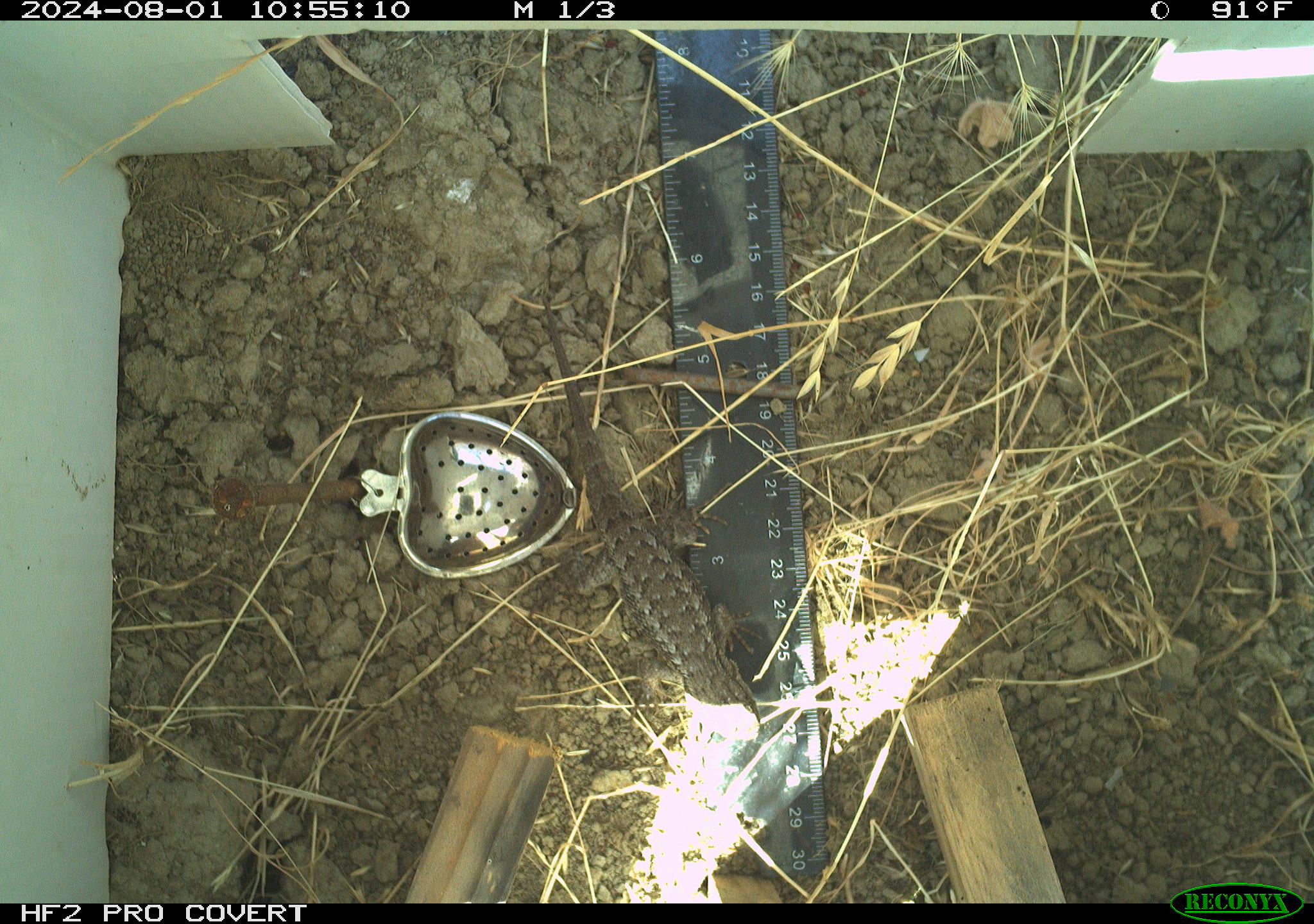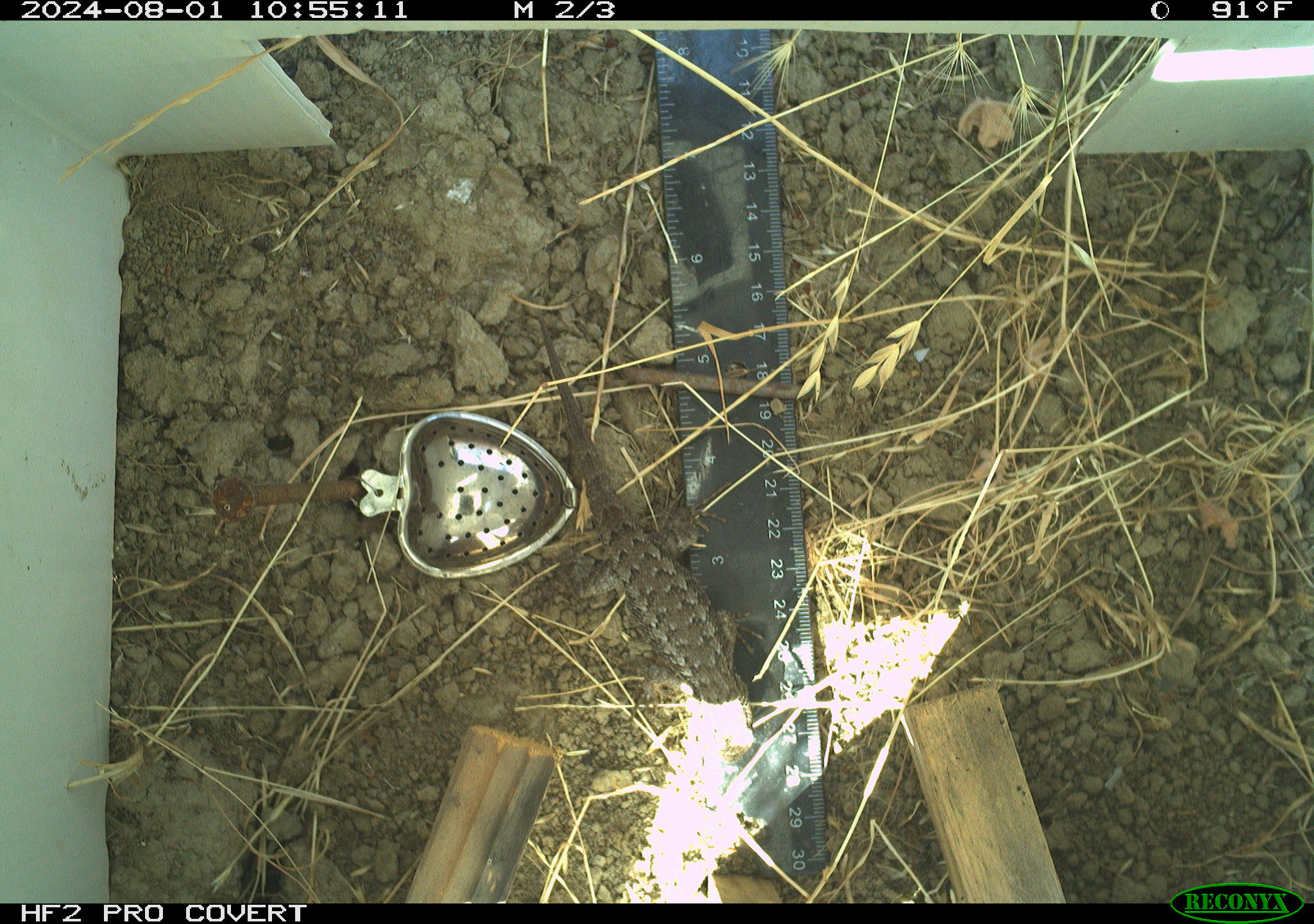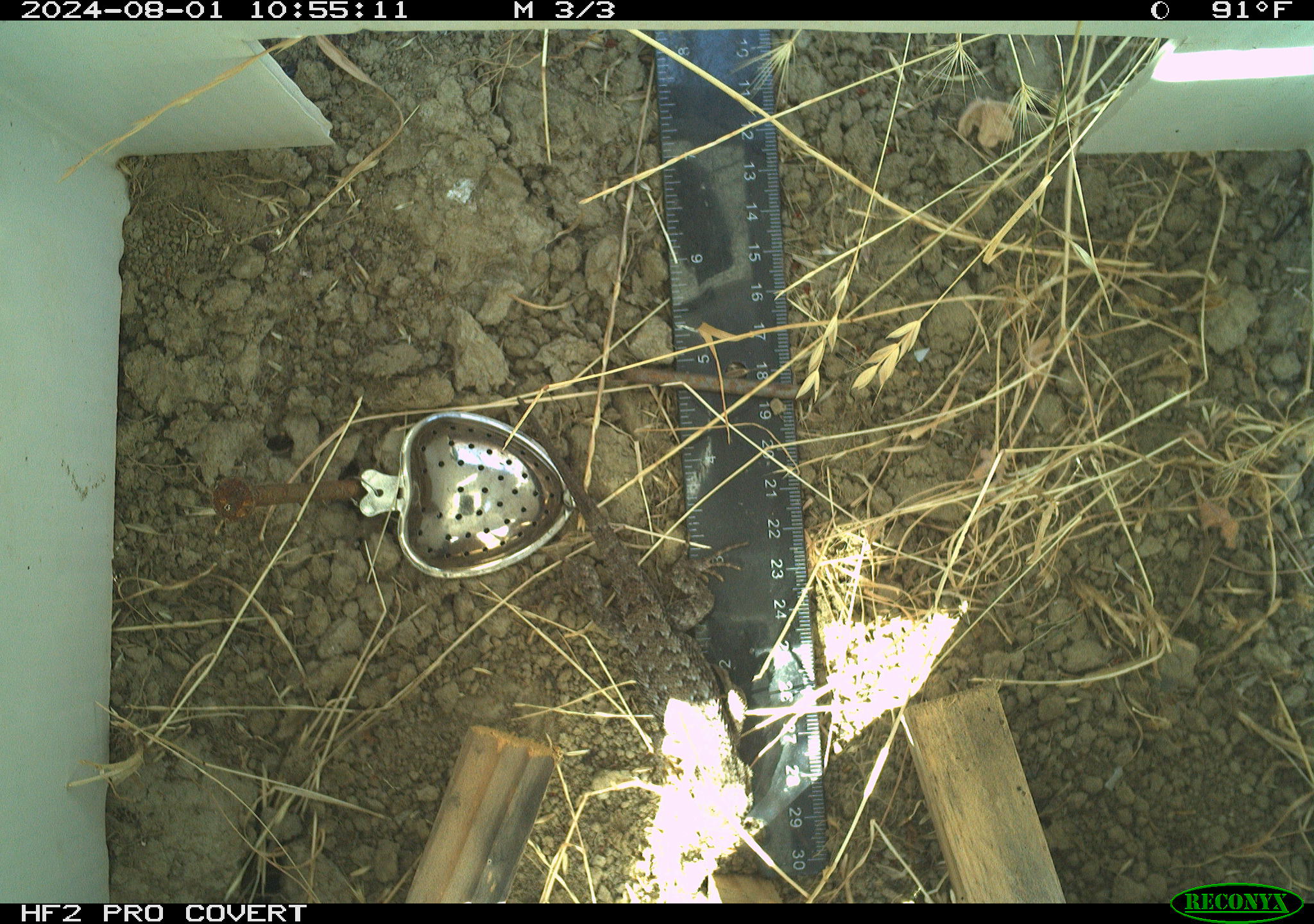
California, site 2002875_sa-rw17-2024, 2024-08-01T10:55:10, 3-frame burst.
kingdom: Animalia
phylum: Chordata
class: Reptilia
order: Squamata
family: Phrynosomatidae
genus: Sceloporus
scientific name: Sceloporus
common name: spiny lizards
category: sceloporus species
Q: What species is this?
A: Sceloporus species (spiny lizards) (Sceloporus).